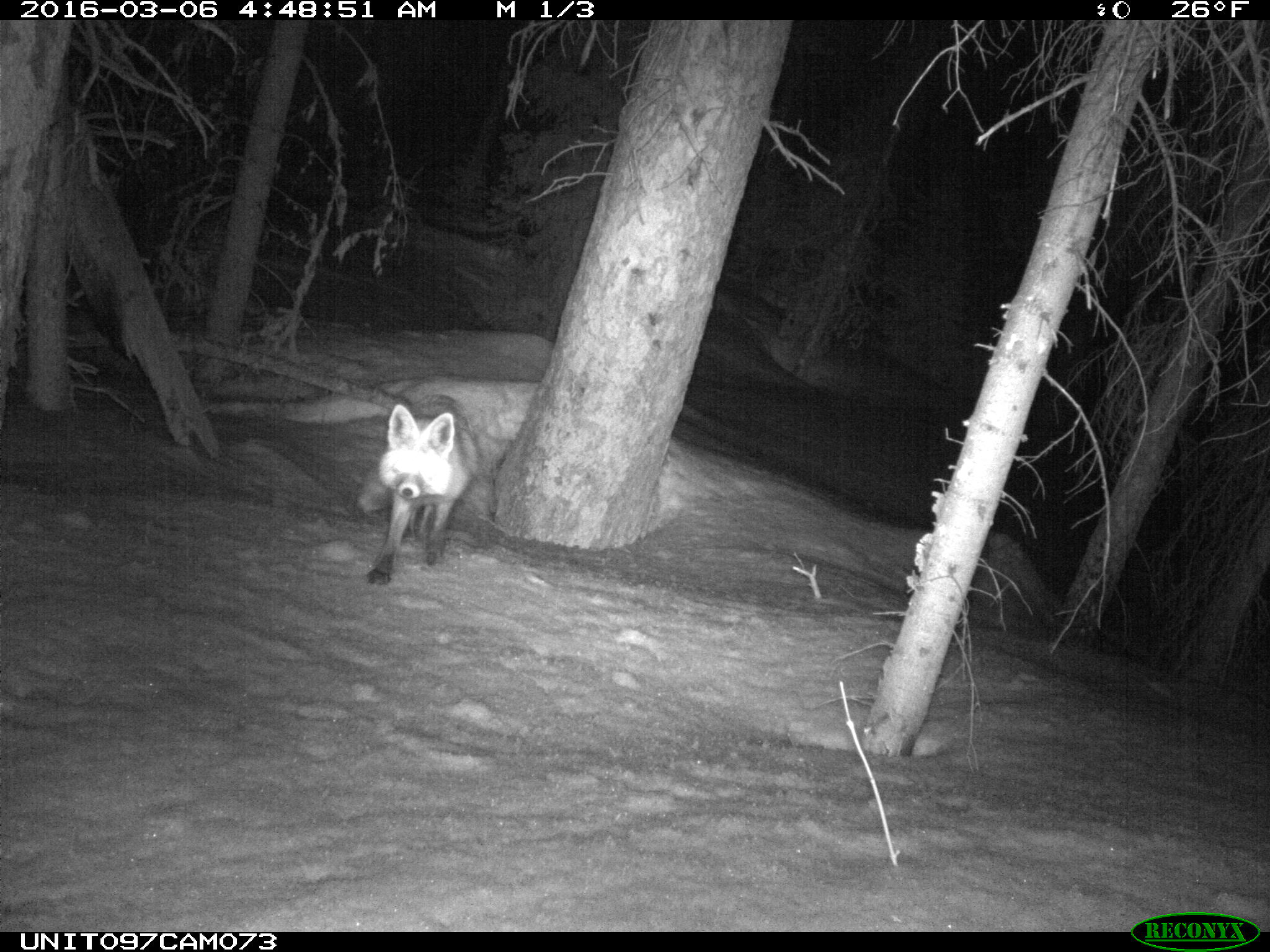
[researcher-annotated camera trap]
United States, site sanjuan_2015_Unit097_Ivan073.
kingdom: Animalia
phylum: Chordata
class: Mammalia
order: Carnivora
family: Canidae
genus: Vulpes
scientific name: Vulpes vulpes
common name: red fox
Vulpes vulpes (red fox).